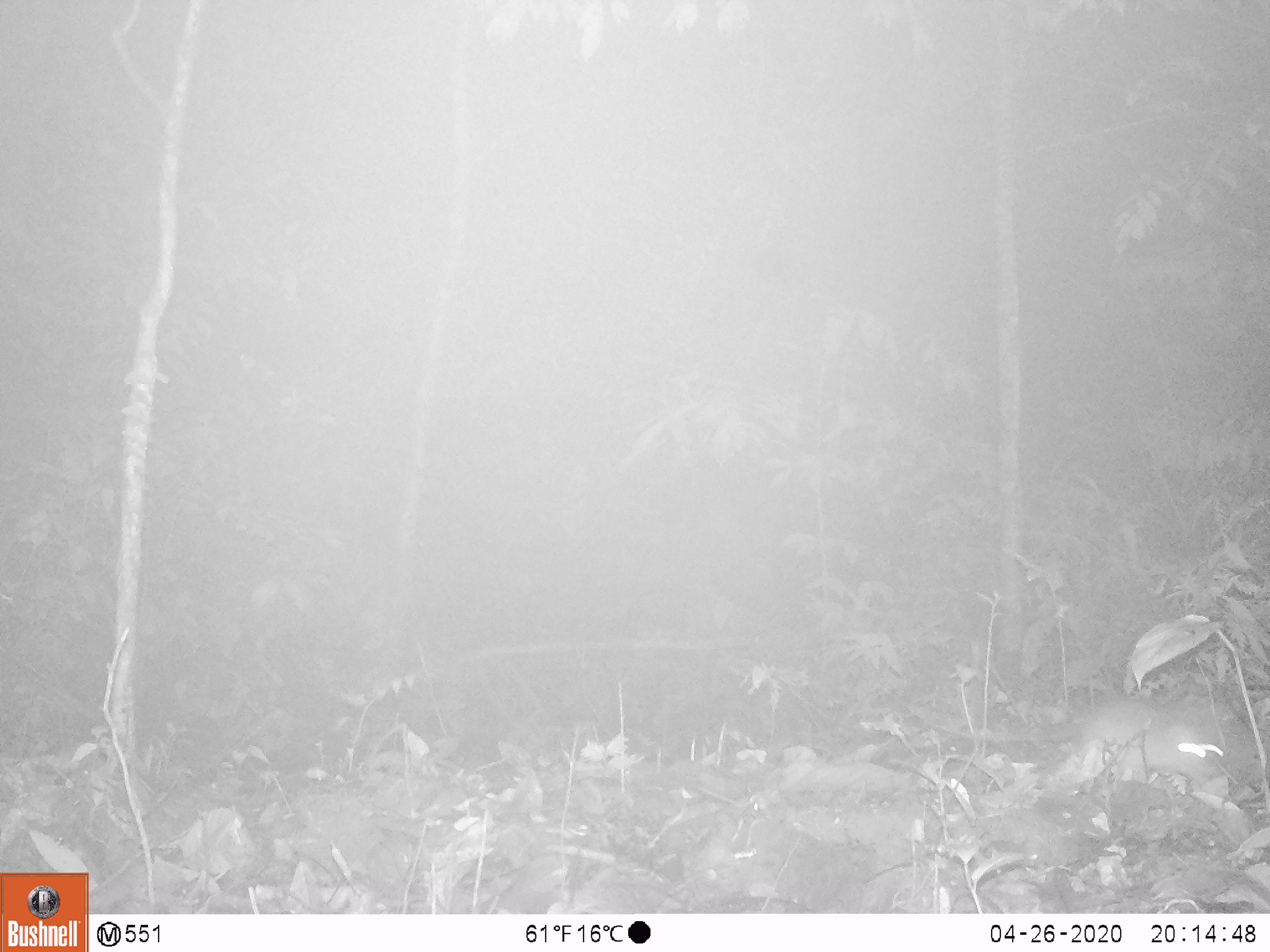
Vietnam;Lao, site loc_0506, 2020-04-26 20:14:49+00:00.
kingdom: Animalia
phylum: Chordata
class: Mammalia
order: Rodentia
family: Muridae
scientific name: Muridae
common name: old-world mice and rats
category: unidentified murid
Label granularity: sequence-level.